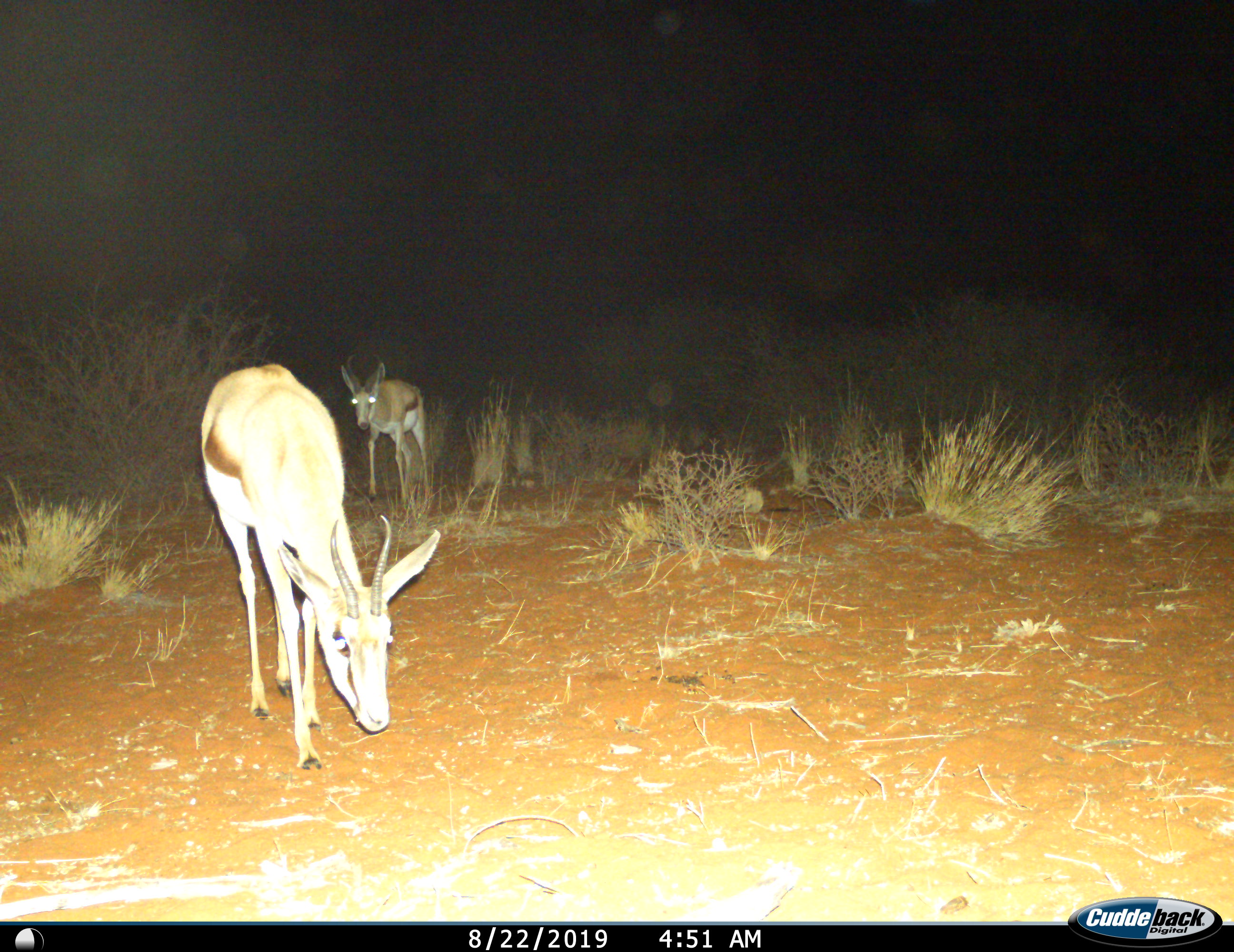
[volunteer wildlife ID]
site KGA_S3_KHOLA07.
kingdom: Animalia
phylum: Chordata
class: Mammalia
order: Artiodactyla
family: Bovidae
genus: Antidorcas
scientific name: Antidorcas marsupialis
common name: springbok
Springbok (Antidorcas marsupialis), count 2. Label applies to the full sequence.